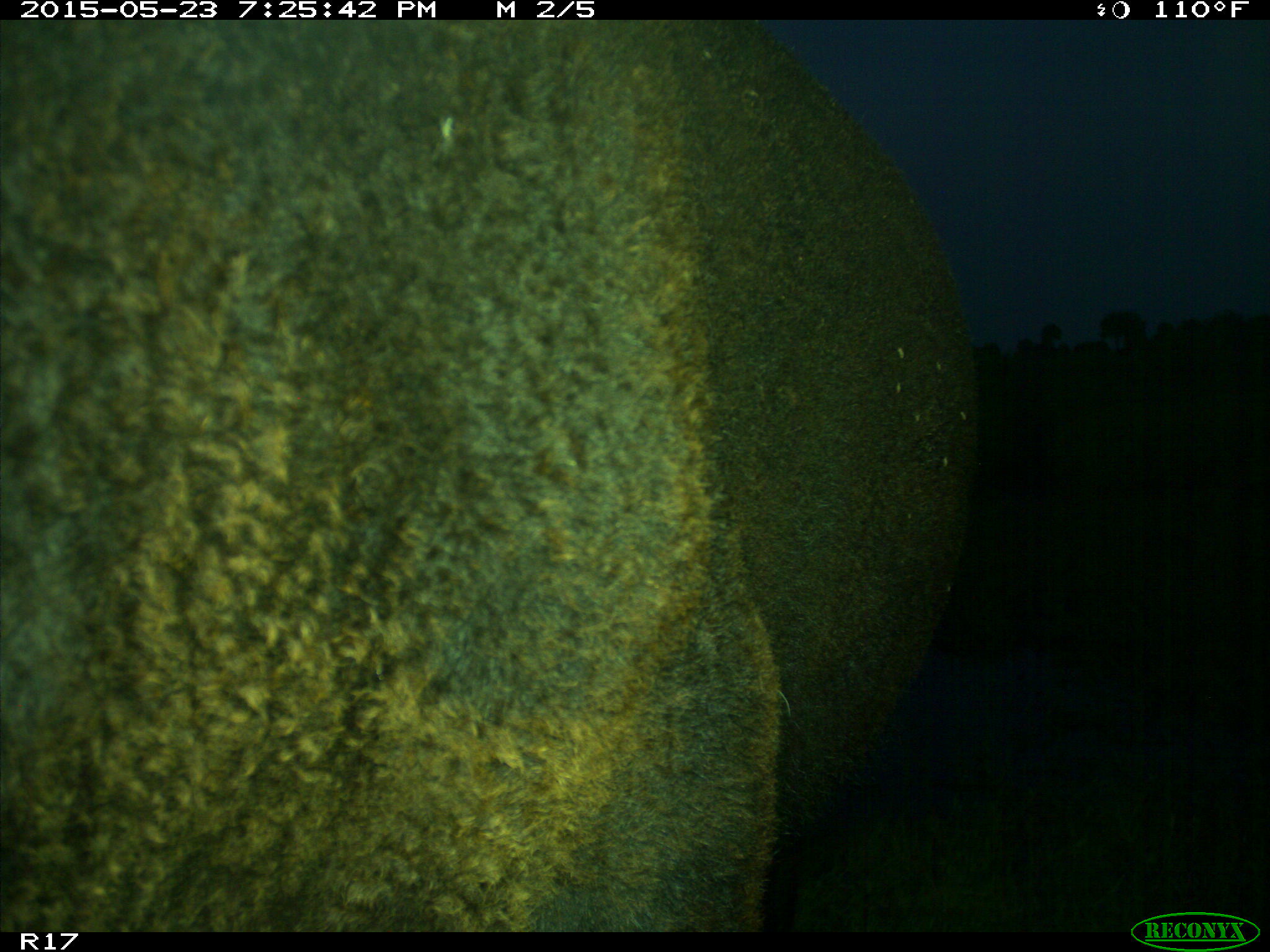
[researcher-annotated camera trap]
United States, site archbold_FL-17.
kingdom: Animalia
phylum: Chordata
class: Mammalia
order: Artiodactyla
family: Bovidae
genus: Bos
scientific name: Bos taurus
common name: domestic cow